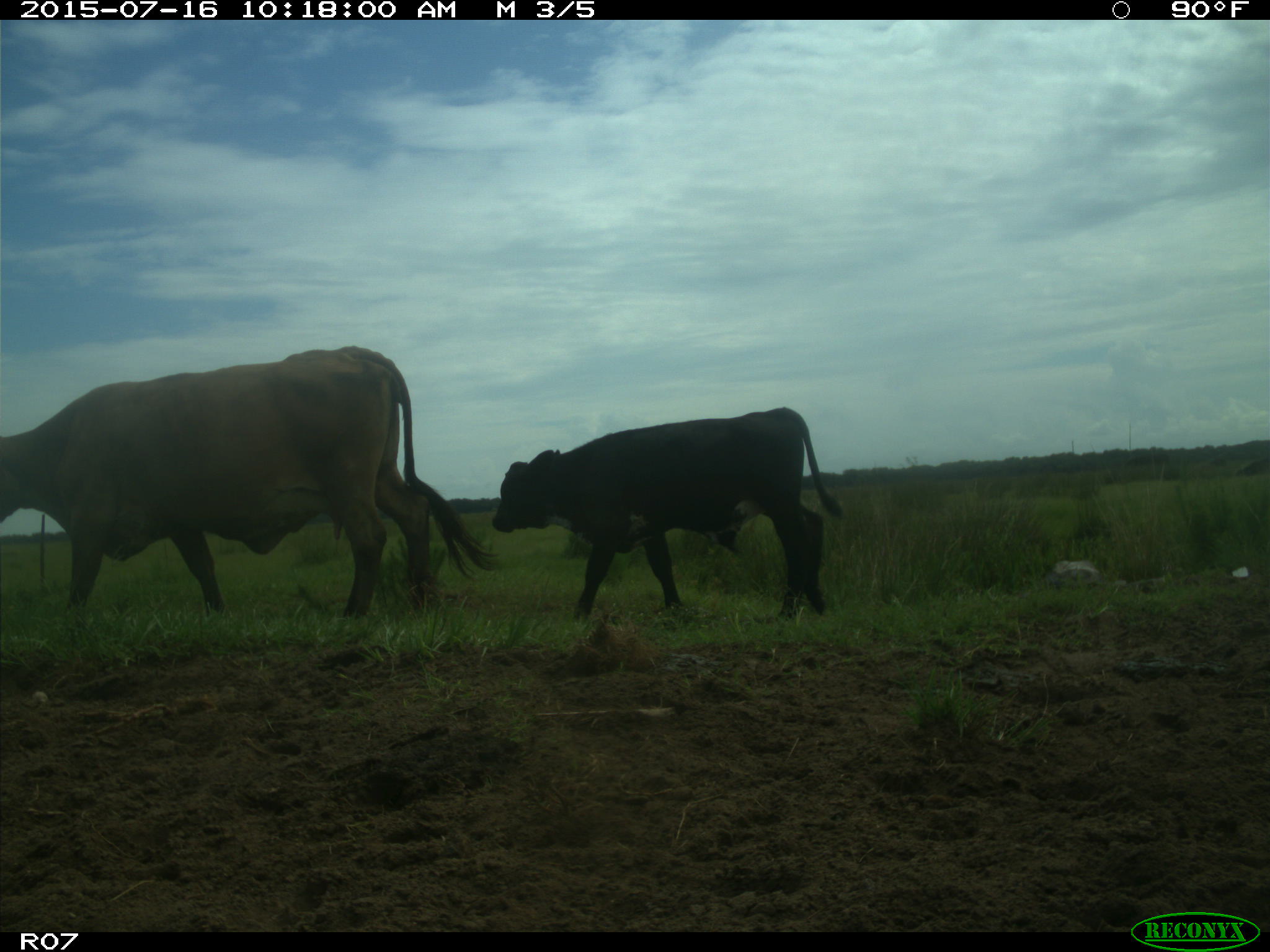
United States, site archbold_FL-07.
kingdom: Animalia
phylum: Chordata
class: Mammalia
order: Artiodactyla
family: Bovidae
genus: Bos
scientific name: Bos taurus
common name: domestic cow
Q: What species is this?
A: Bos taurus (domestic cow).